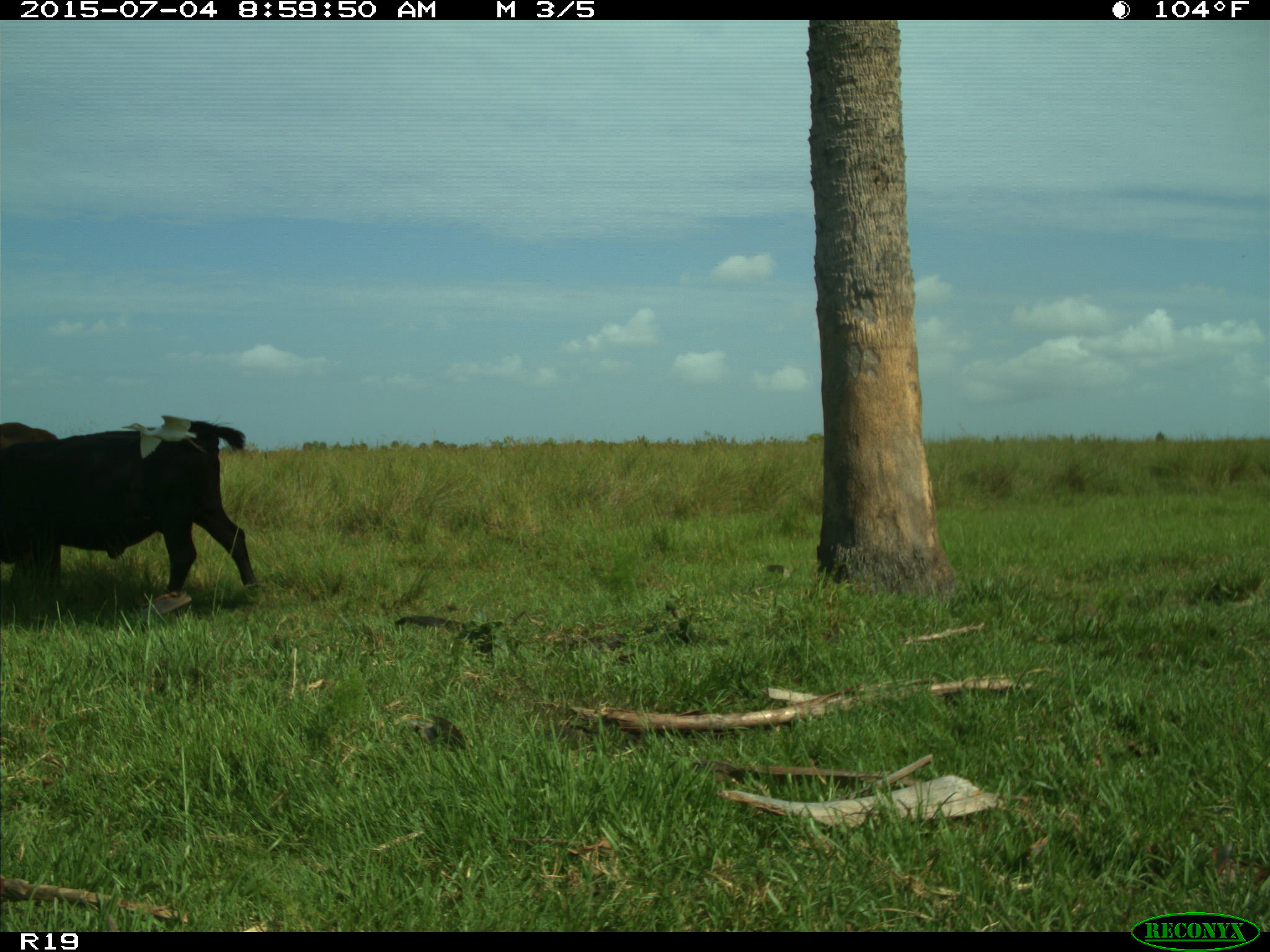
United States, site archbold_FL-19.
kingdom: Animalia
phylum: Chordata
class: Mammalia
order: Artiodactyla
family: Bovidae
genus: Bos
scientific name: Bos taurus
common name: domestic cow